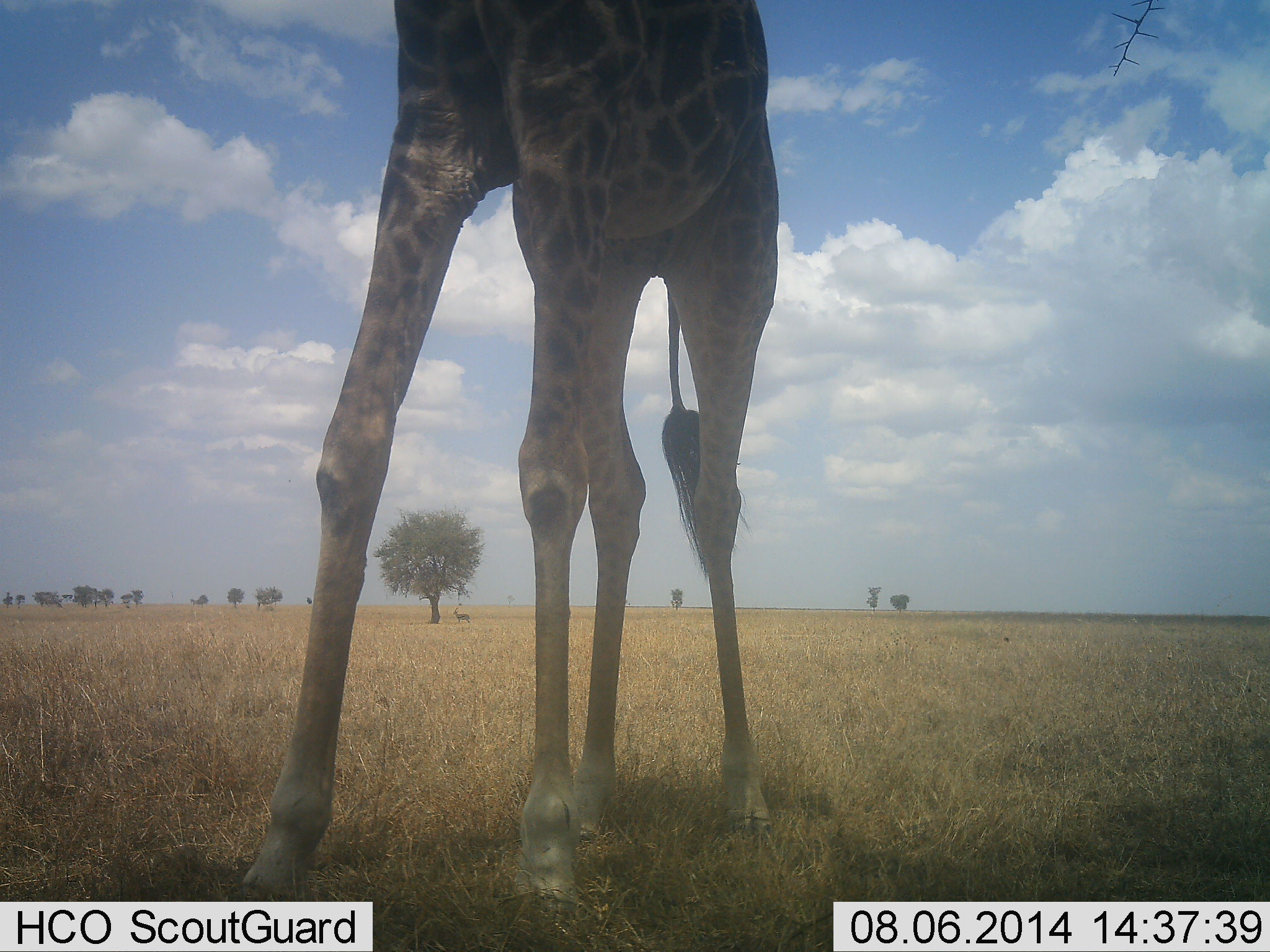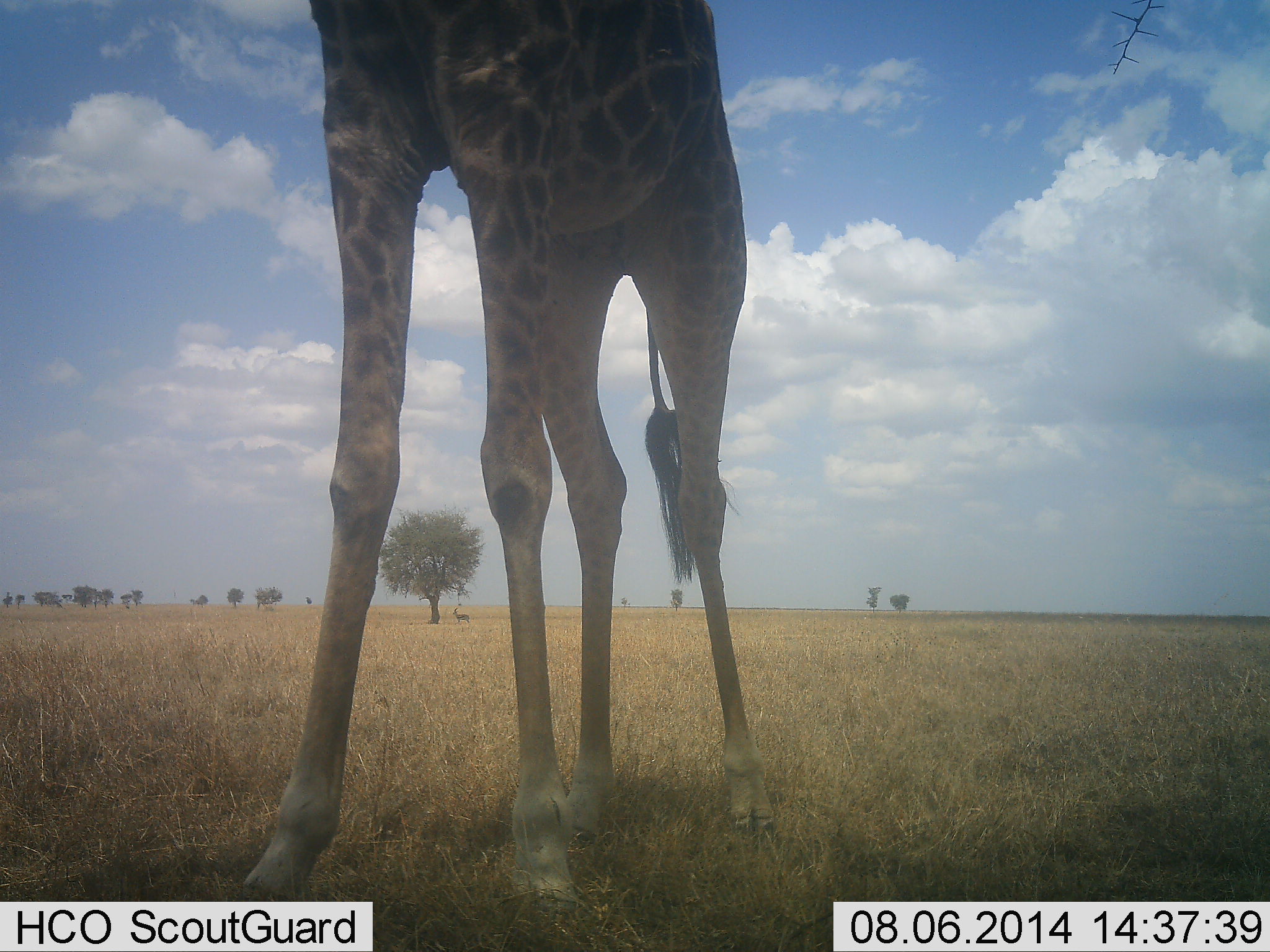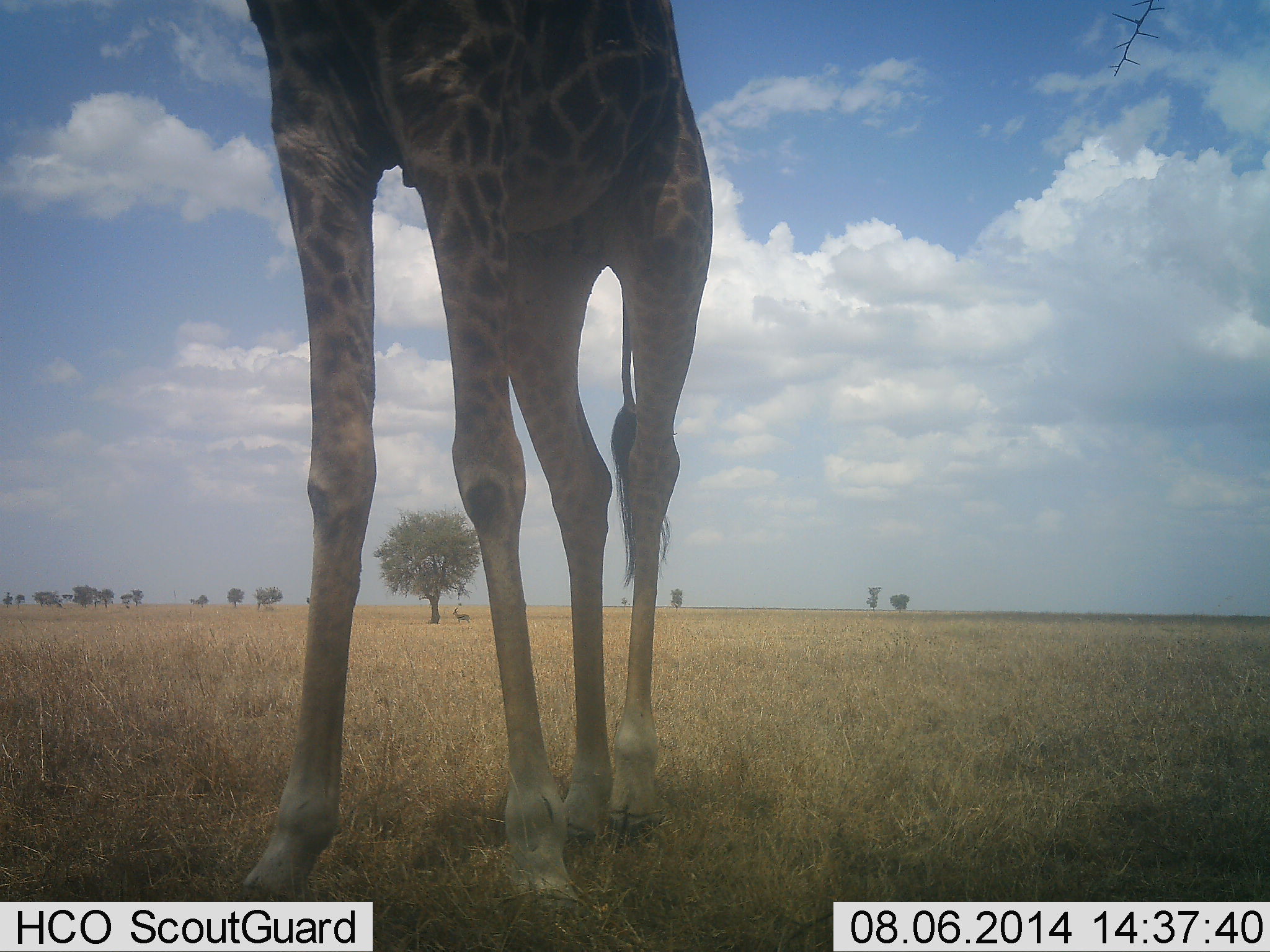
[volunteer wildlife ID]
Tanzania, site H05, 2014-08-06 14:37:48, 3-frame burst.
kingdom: Animalia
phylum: Chordata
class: Mammalia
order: Artiodactyla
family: Giraffidae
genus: Giraffa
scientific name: Giraffa camelopardalis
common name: giraffe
Giraffe (Giraffa camelopardalis), count 1. Behavior (volunteer vote fractions): standing 100%, resting 0%, moving 0%, interacting 0%. Young present (vote fraction): 0%. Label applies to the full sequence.